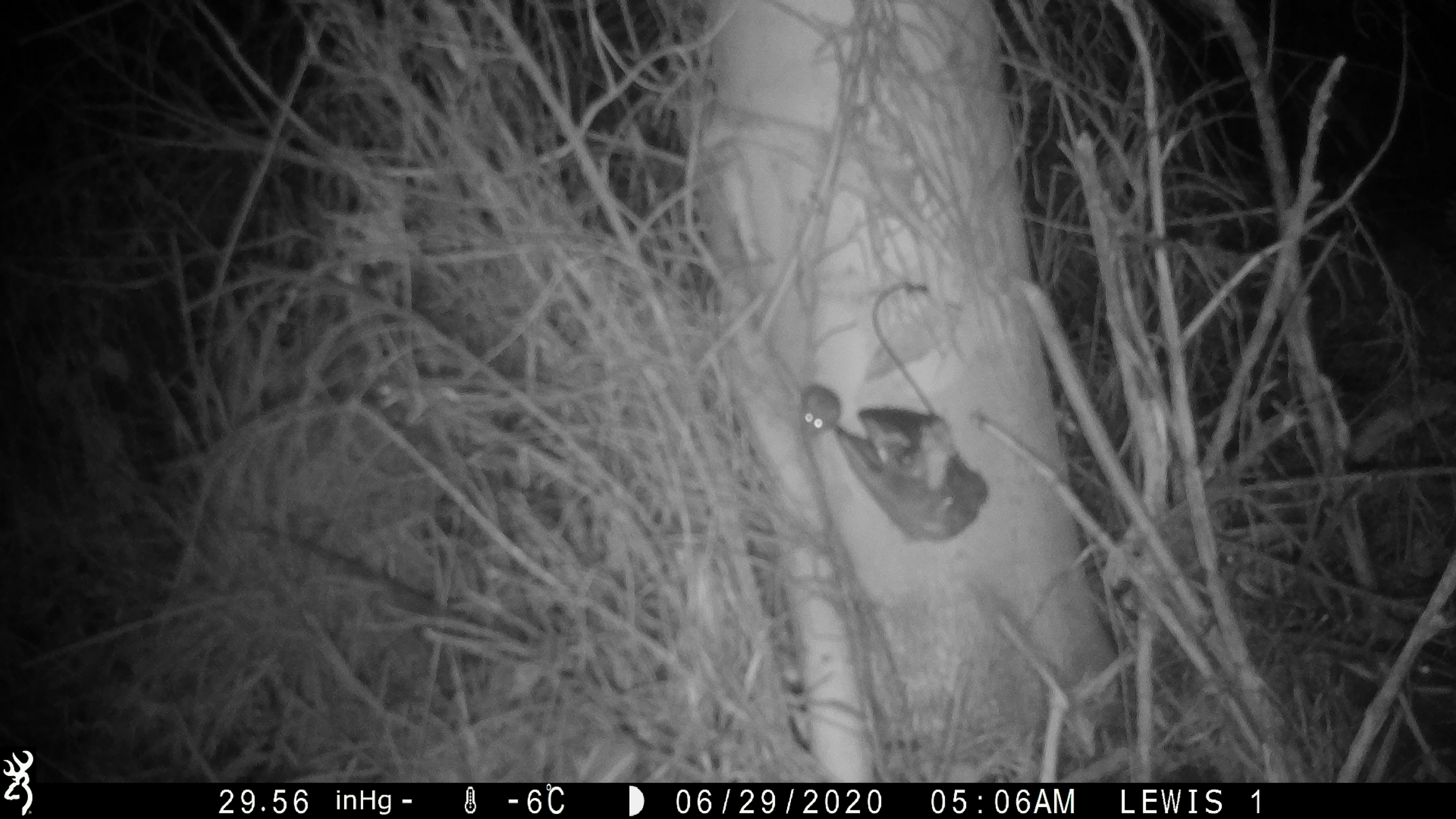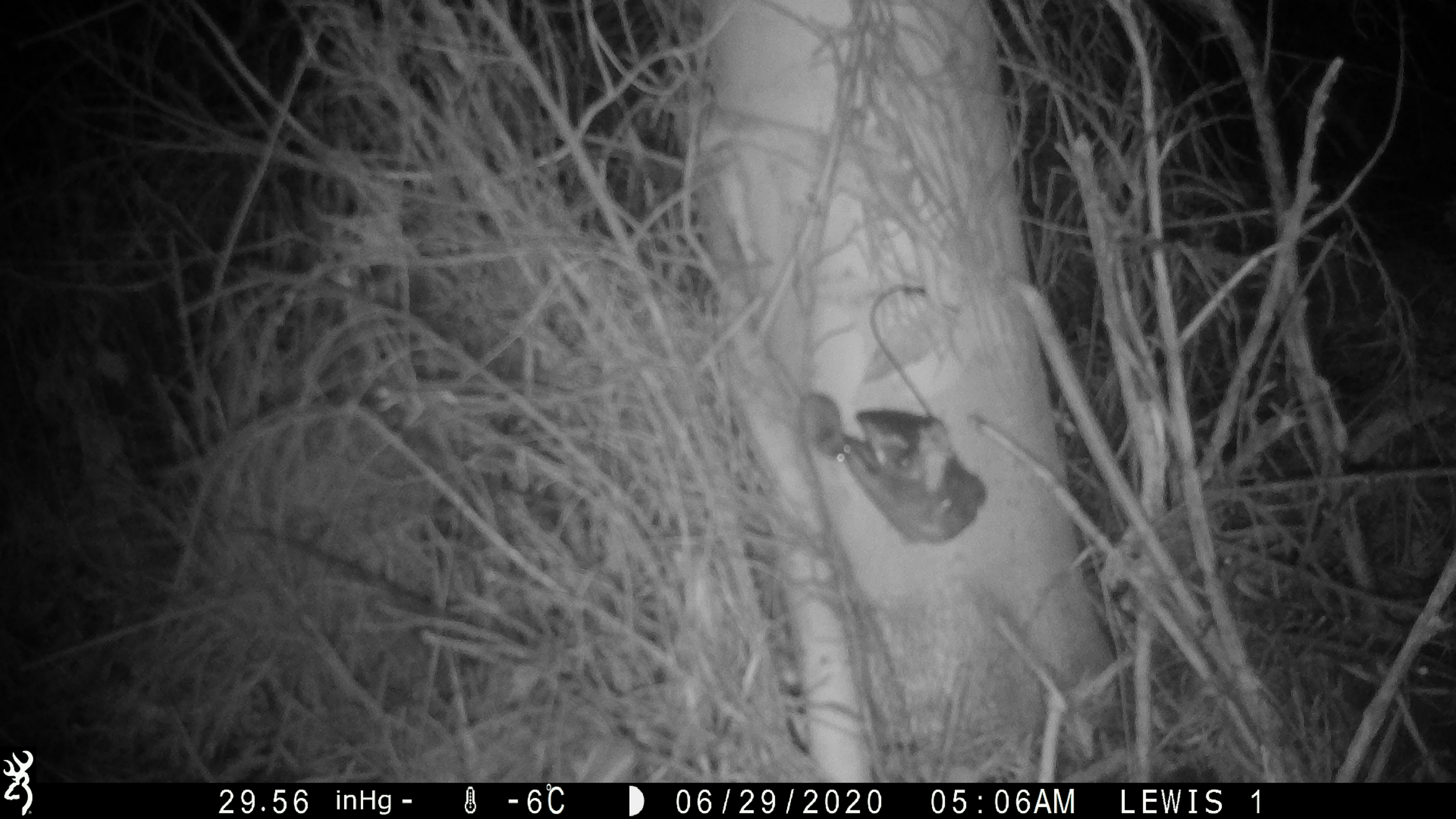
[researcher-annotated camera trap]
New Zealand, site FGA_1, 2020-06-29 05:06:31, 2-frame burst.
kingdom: Animalia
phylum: Chordata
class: Mammalia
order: Rodentia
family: Muridae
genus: Mus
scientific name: Mus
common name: mouse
Mouse (Mus).